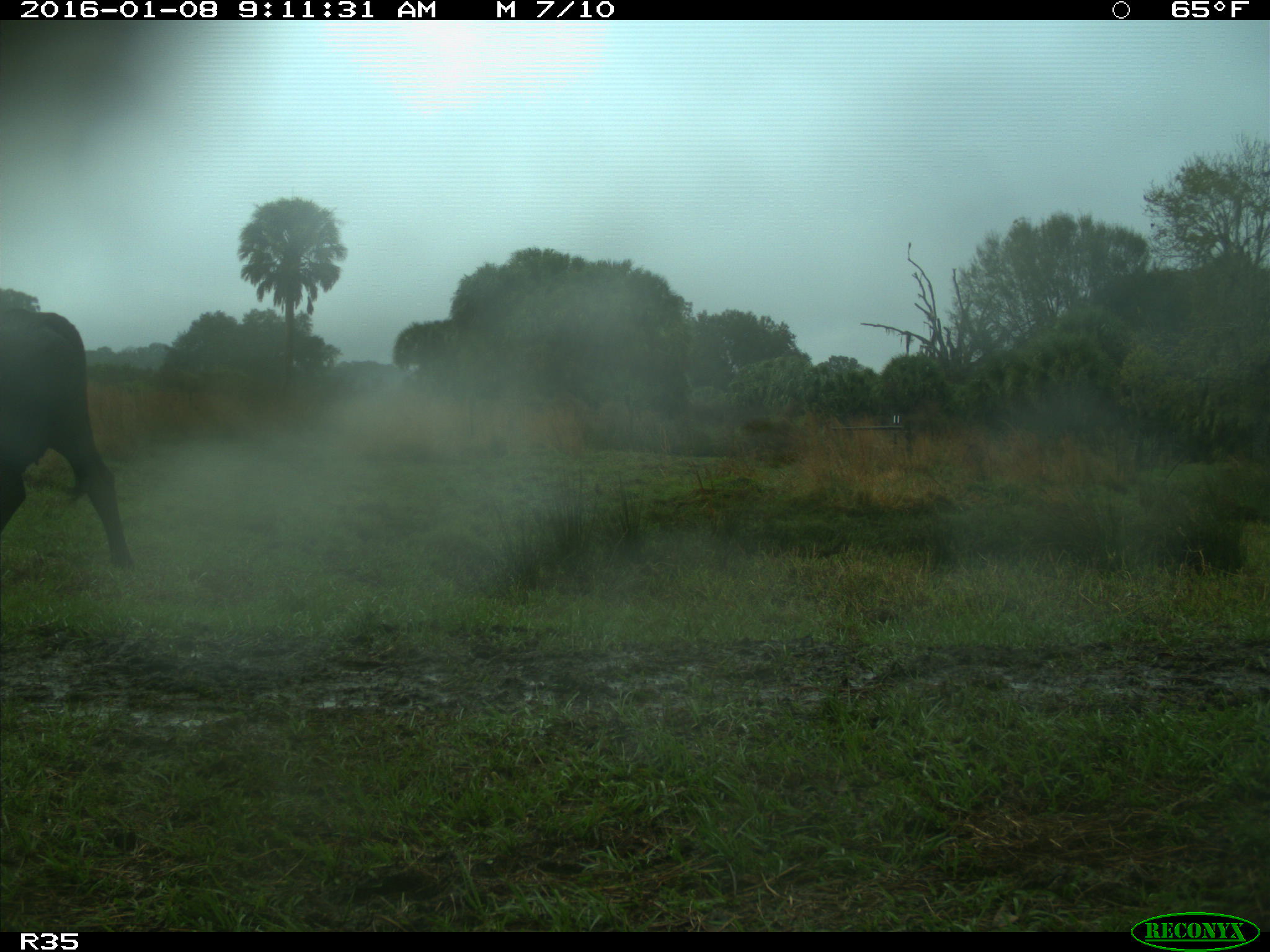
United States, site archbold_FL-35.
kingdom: Animalia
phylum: Chordata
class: Mammalia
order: Artiodactyla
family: Bovidae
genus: Bos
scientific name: Bos taurus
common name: domestic cow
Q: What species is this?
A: Bos taurus (domestic cow).